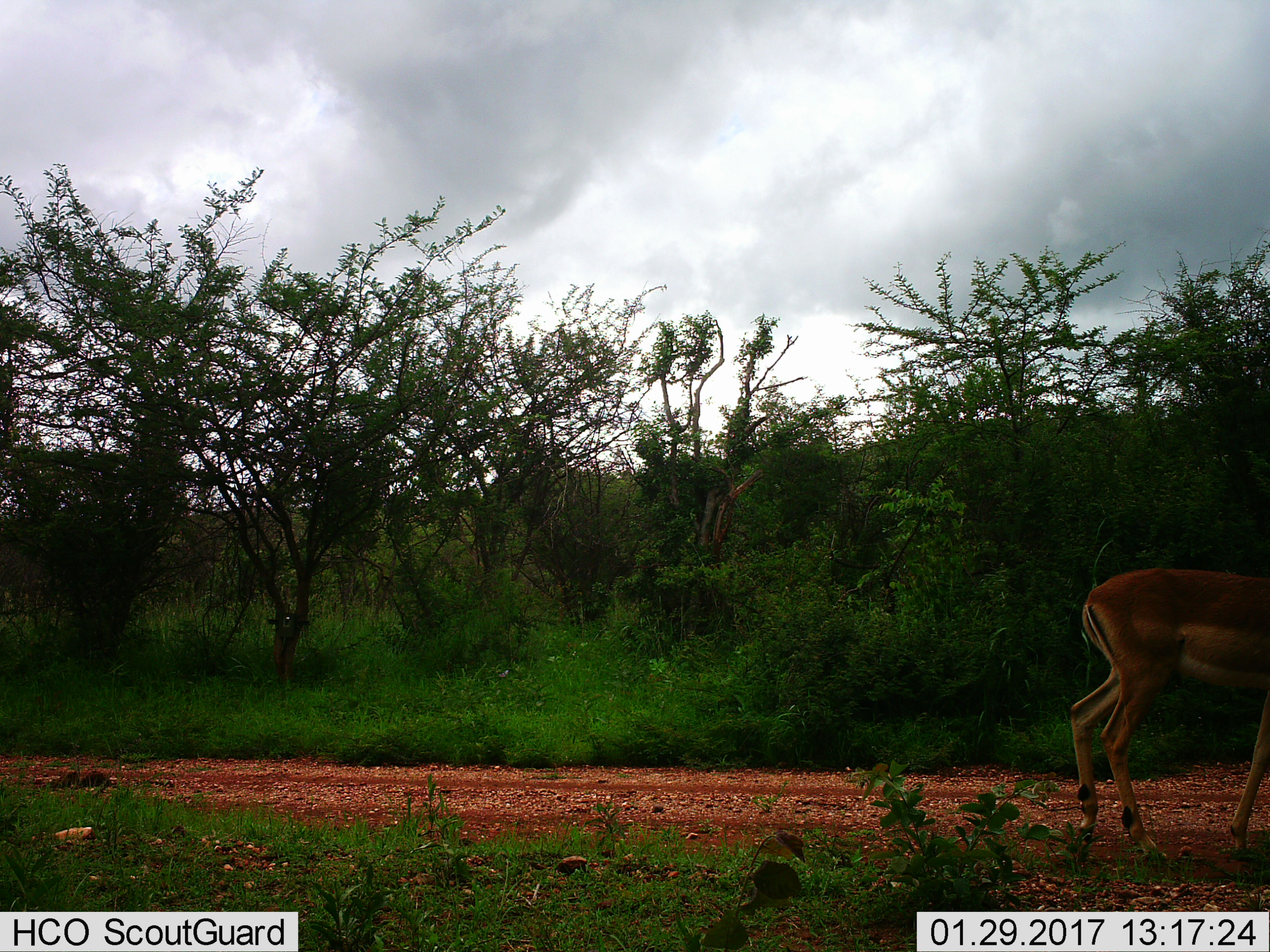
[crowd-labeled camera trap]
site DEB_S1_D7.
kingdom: Animalia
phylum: Chordata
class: Mammalia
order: Artiodactyla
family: Bovidae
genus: Aepyceros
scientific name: Aepyceros melampus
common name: impala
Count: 1.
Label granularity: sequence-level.